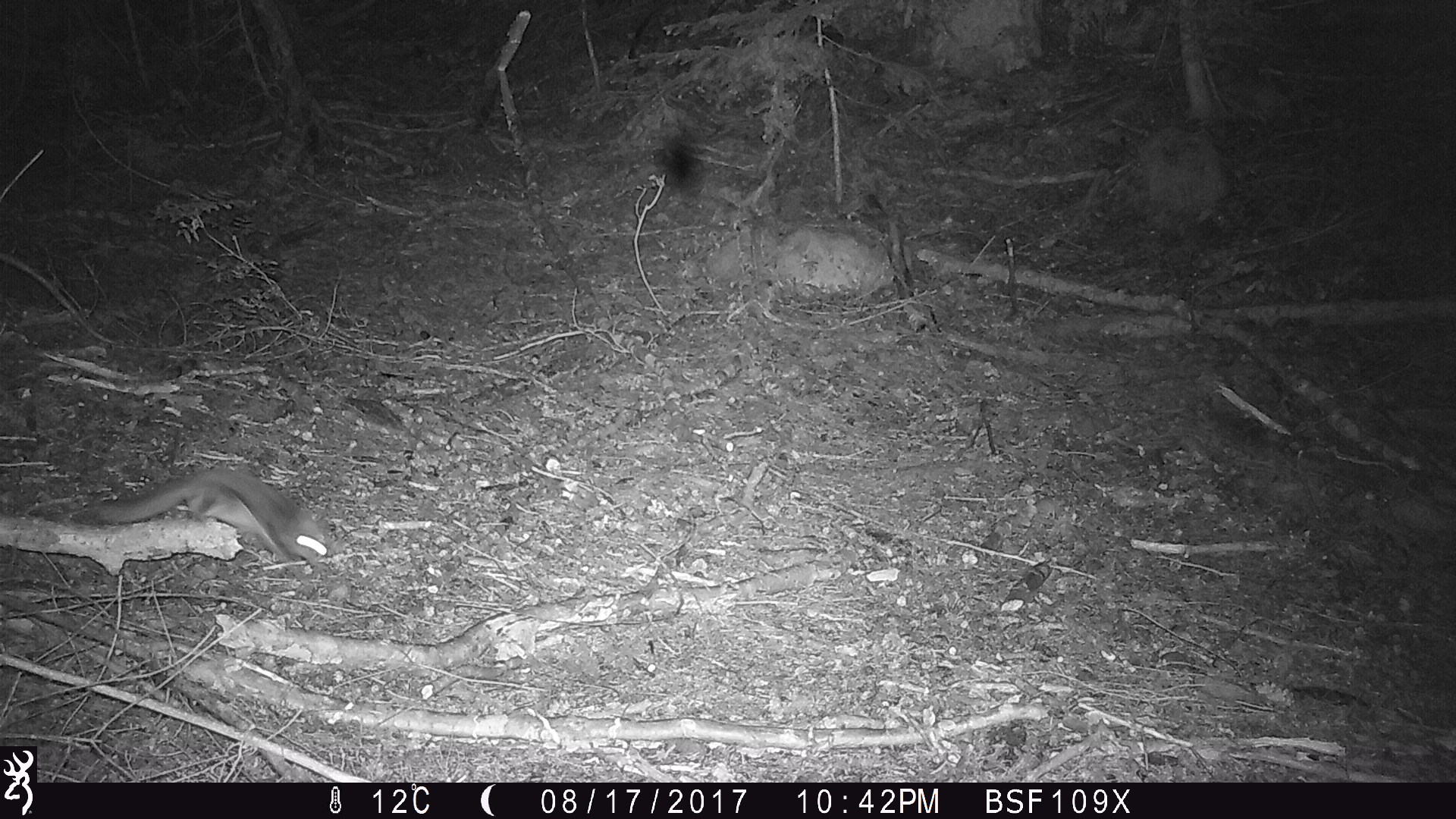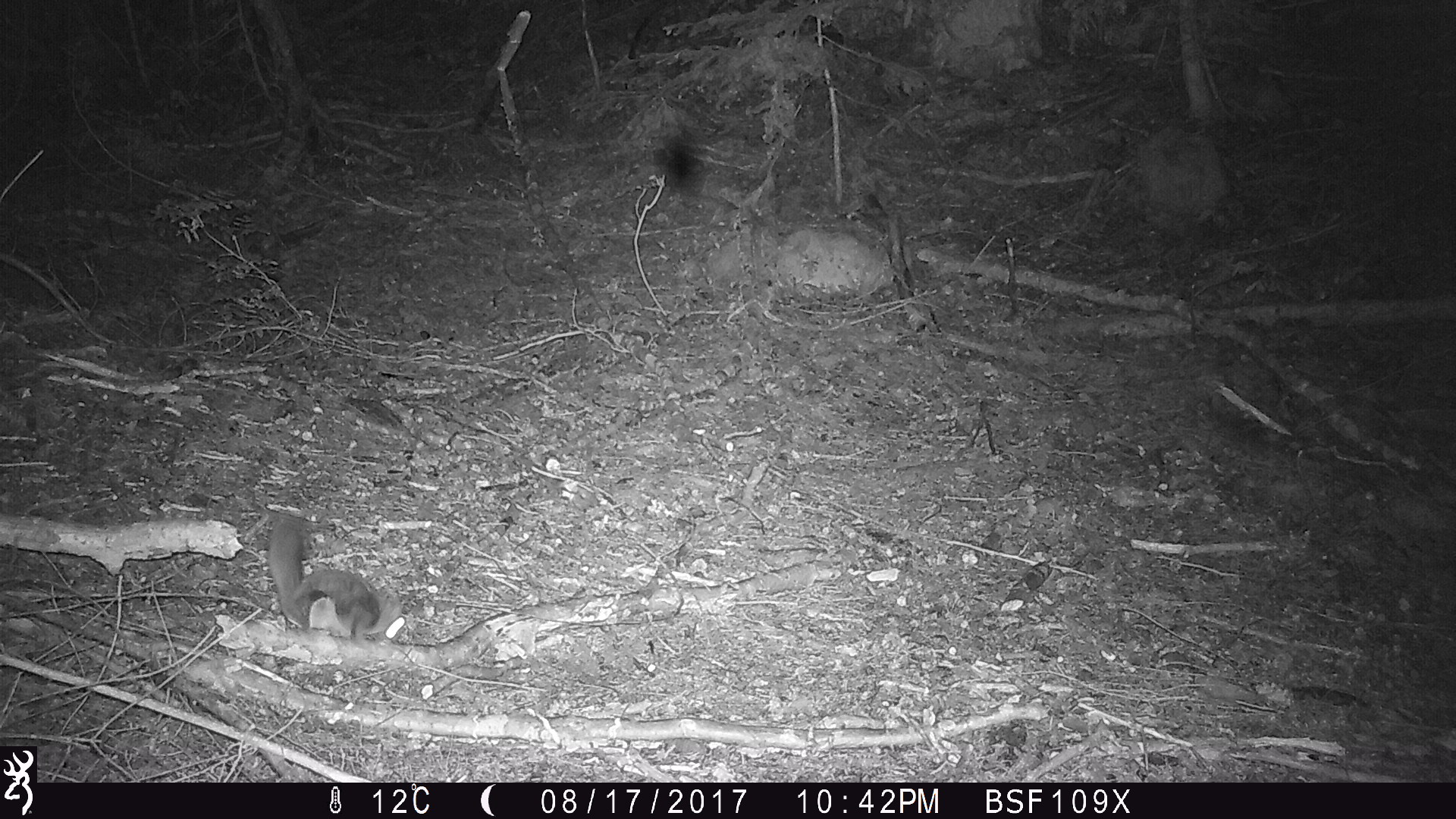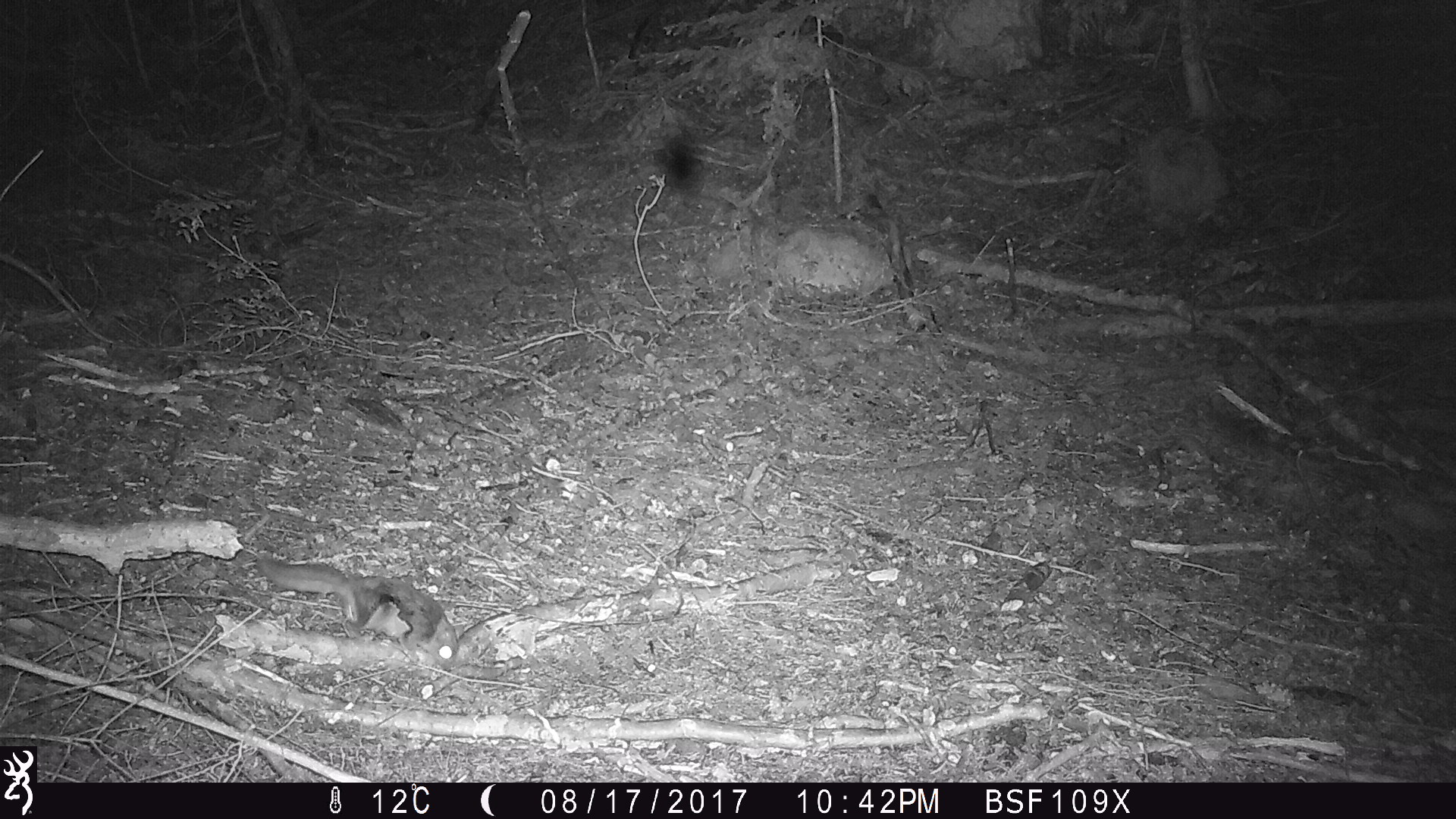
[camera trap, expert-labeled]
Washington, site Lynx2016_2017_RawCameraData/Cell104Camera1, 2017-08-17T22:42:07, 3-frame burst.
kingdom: Animalia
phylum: Chordata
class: Mammalia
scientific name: Mammalia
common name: small mammal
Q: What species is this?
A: Small mammal (Mammalia).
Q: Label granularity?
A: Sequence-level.